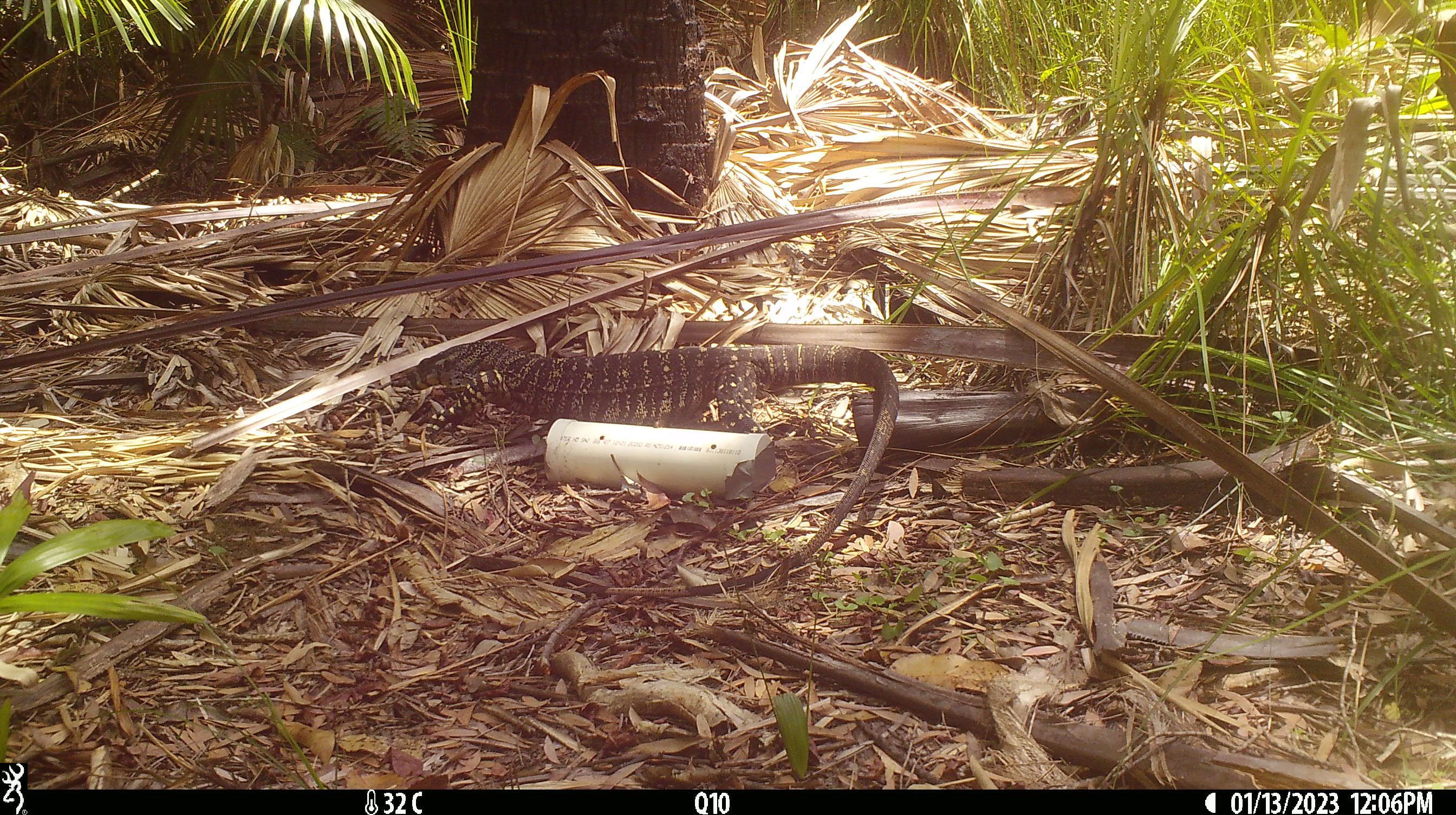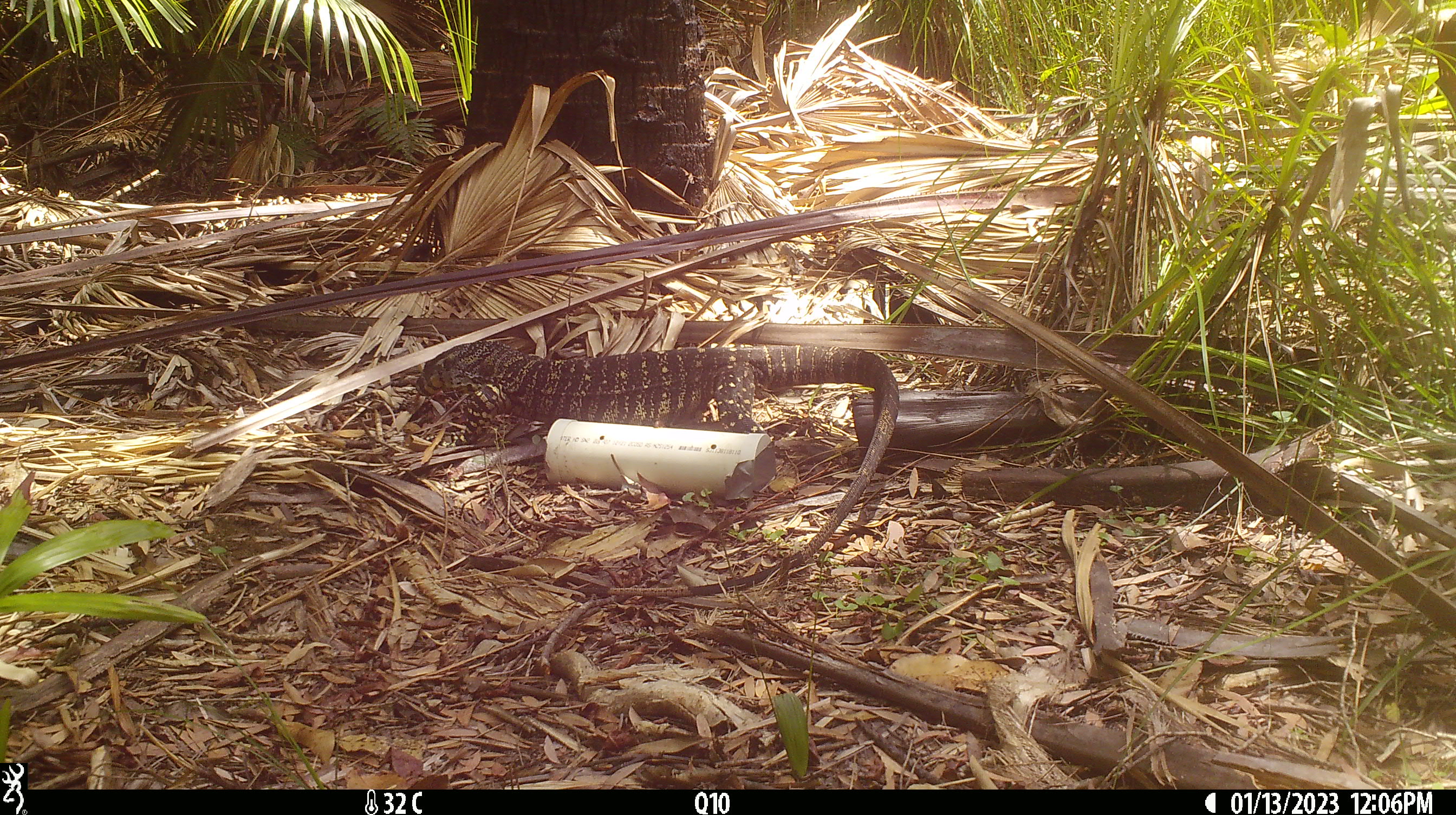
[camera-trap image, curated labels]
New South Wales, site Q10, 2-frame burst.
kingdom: Animalia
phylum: Chordata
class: Reptilia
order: Squamata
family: Varanidae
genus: Varanus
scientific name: Varanus varius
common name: lace monitor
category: goanna